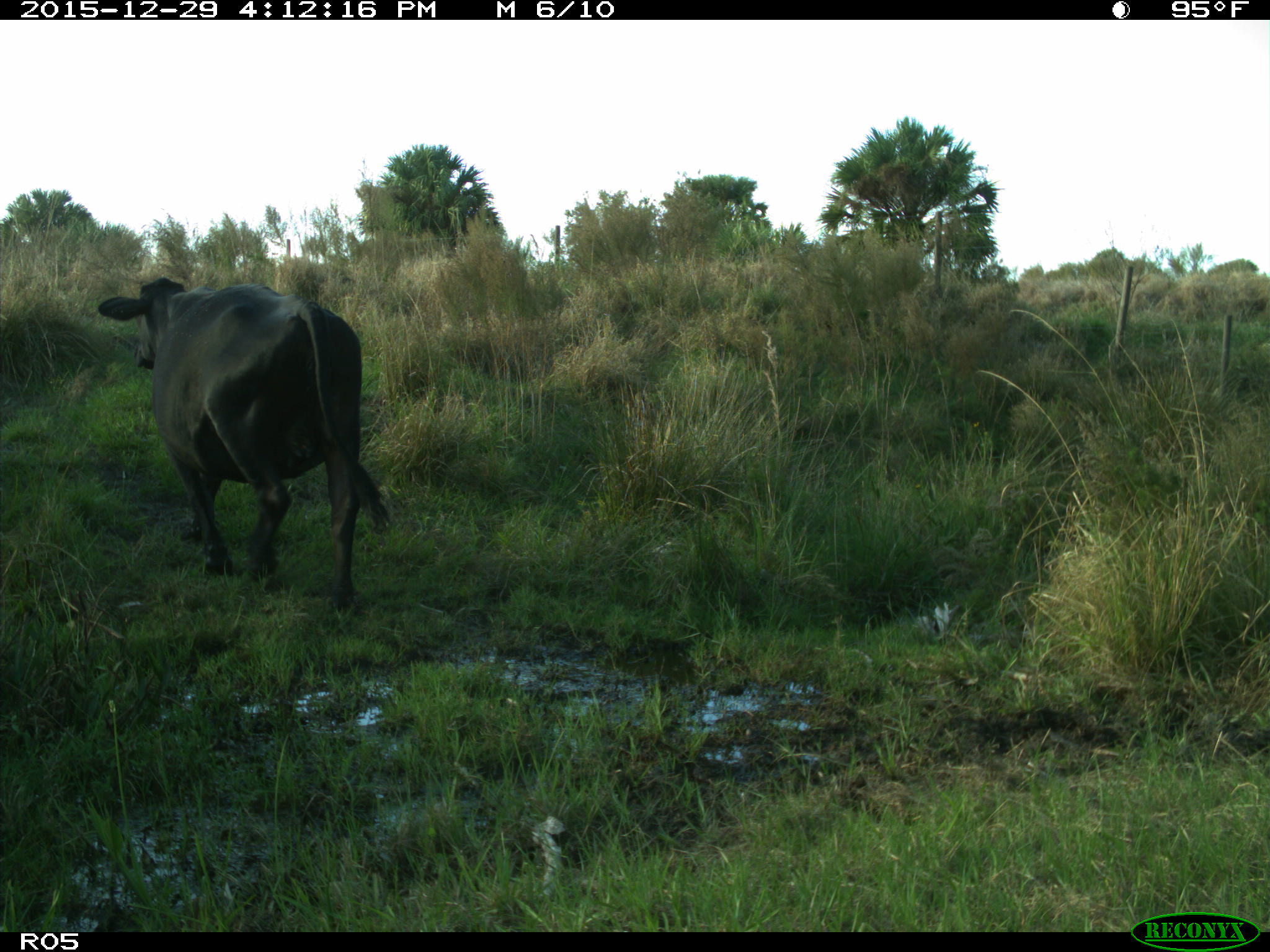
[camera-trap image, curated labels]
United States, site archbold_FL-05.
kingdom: Animalia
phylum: Chordata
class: Mammalia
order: Artiodactyla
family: Bovidae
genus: Bos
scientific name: Bos taurus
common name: domestic cow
Bos taurus (domestic cow).